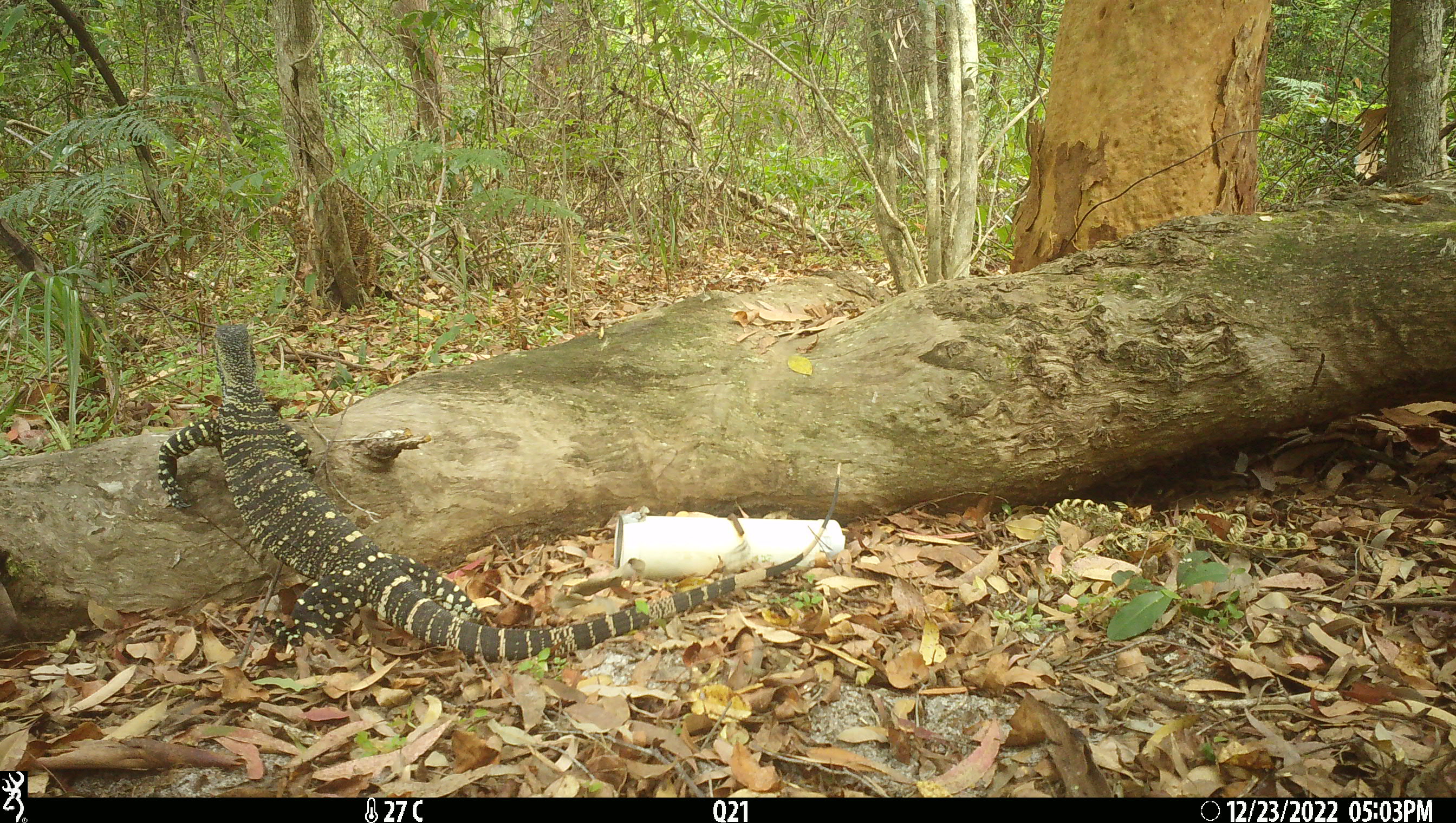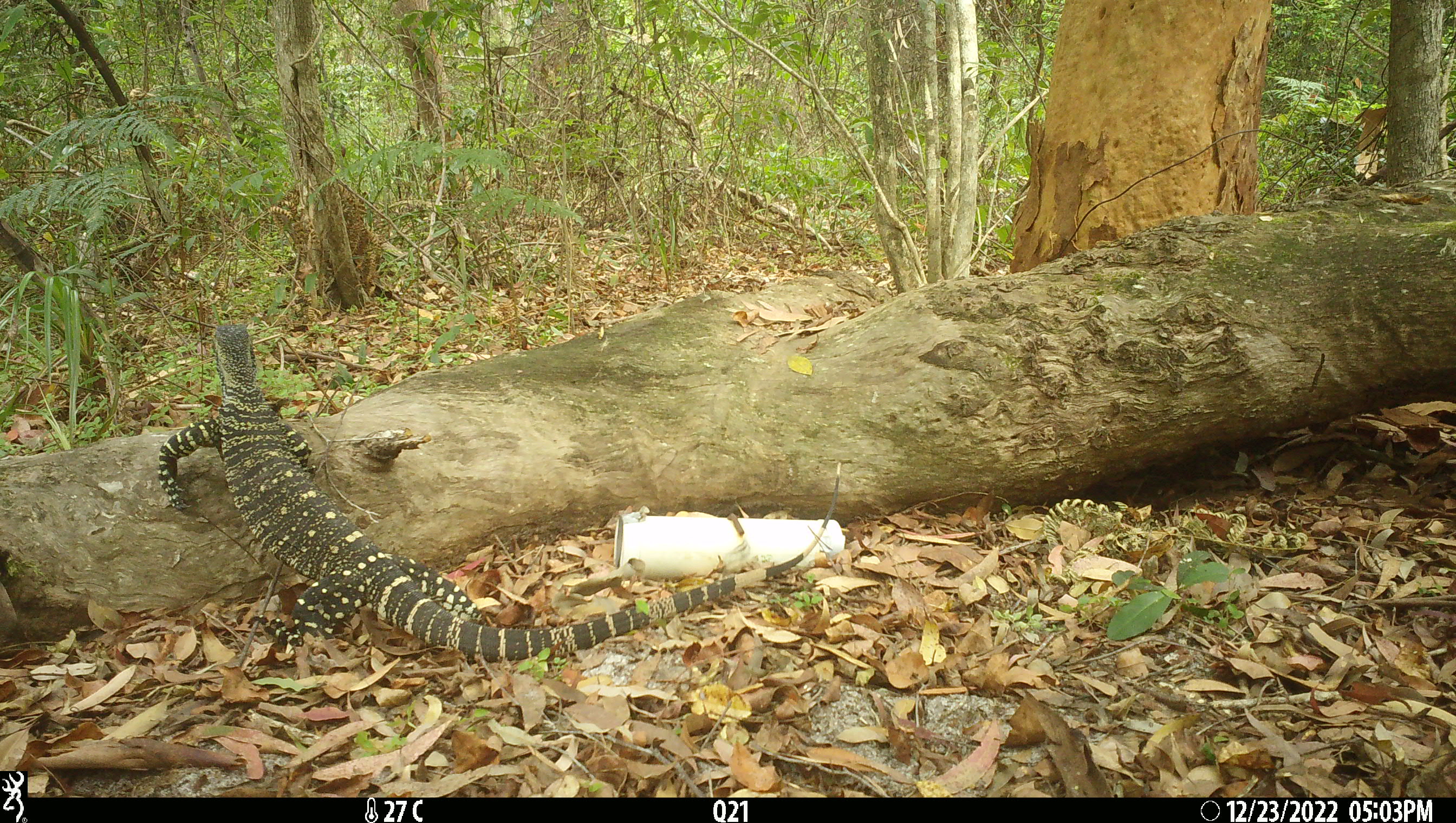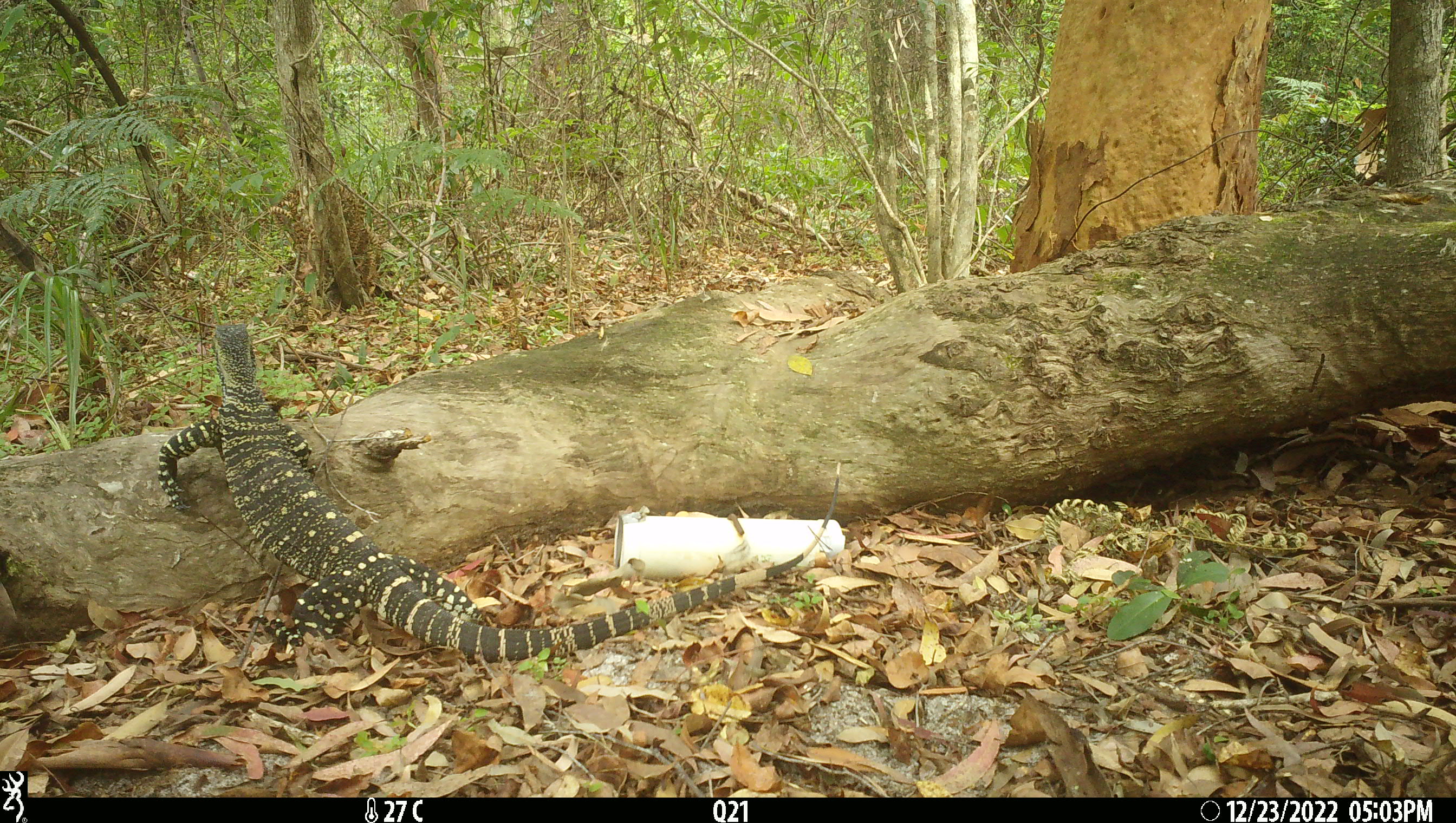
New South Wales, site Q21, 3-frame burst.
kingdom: Animalia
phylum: Chordata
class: Reptilia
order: Squamata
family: Varanidae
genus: Varanus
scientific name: Varanus varius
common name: lace monitor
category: goanna